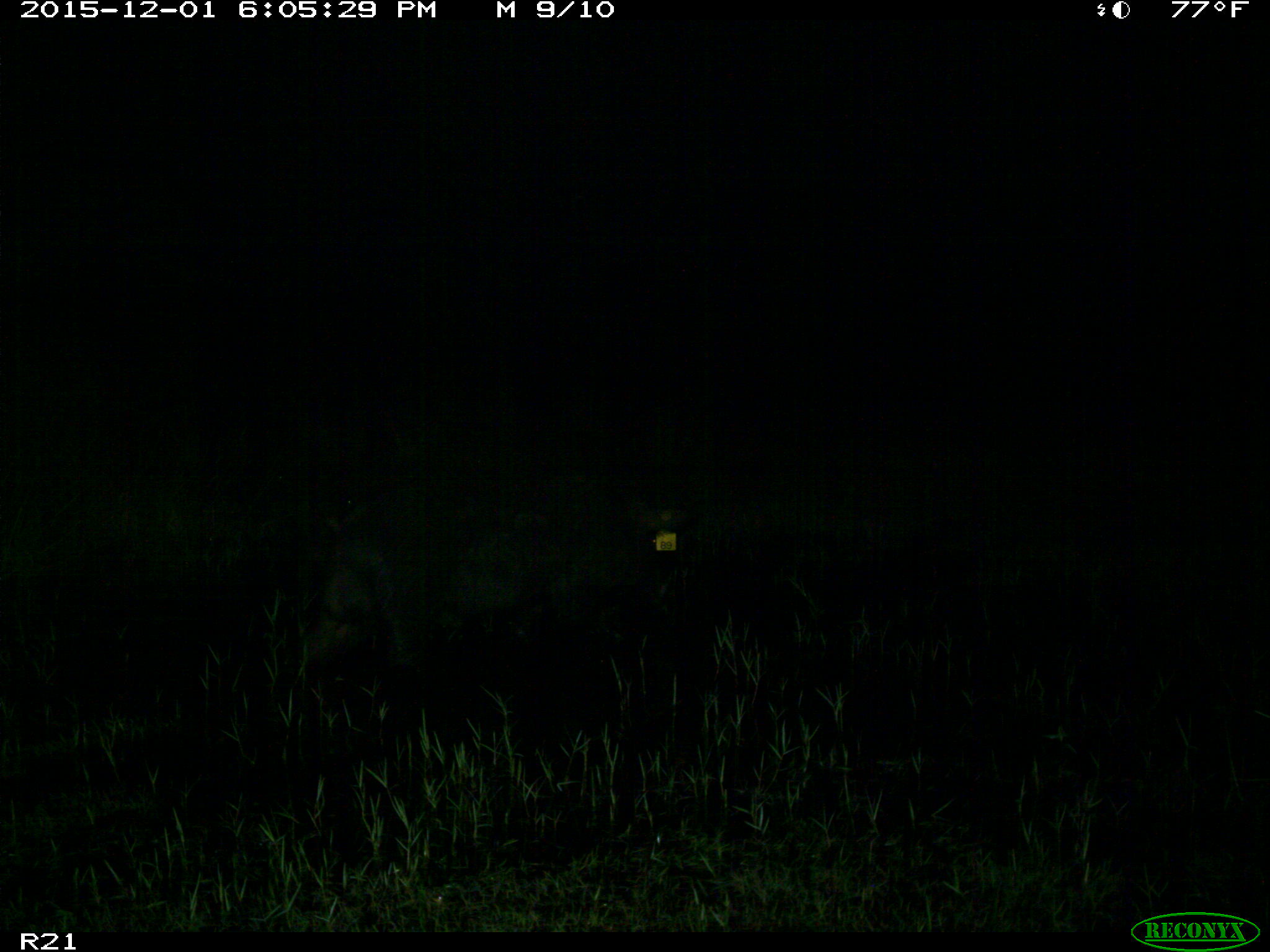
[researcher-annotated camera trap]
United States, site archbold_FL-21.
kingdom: Animalia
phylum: Chordata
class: Mammalia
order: Artiodactyla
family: Suidae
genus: Sus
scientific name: Sus scrofa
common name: wild boar